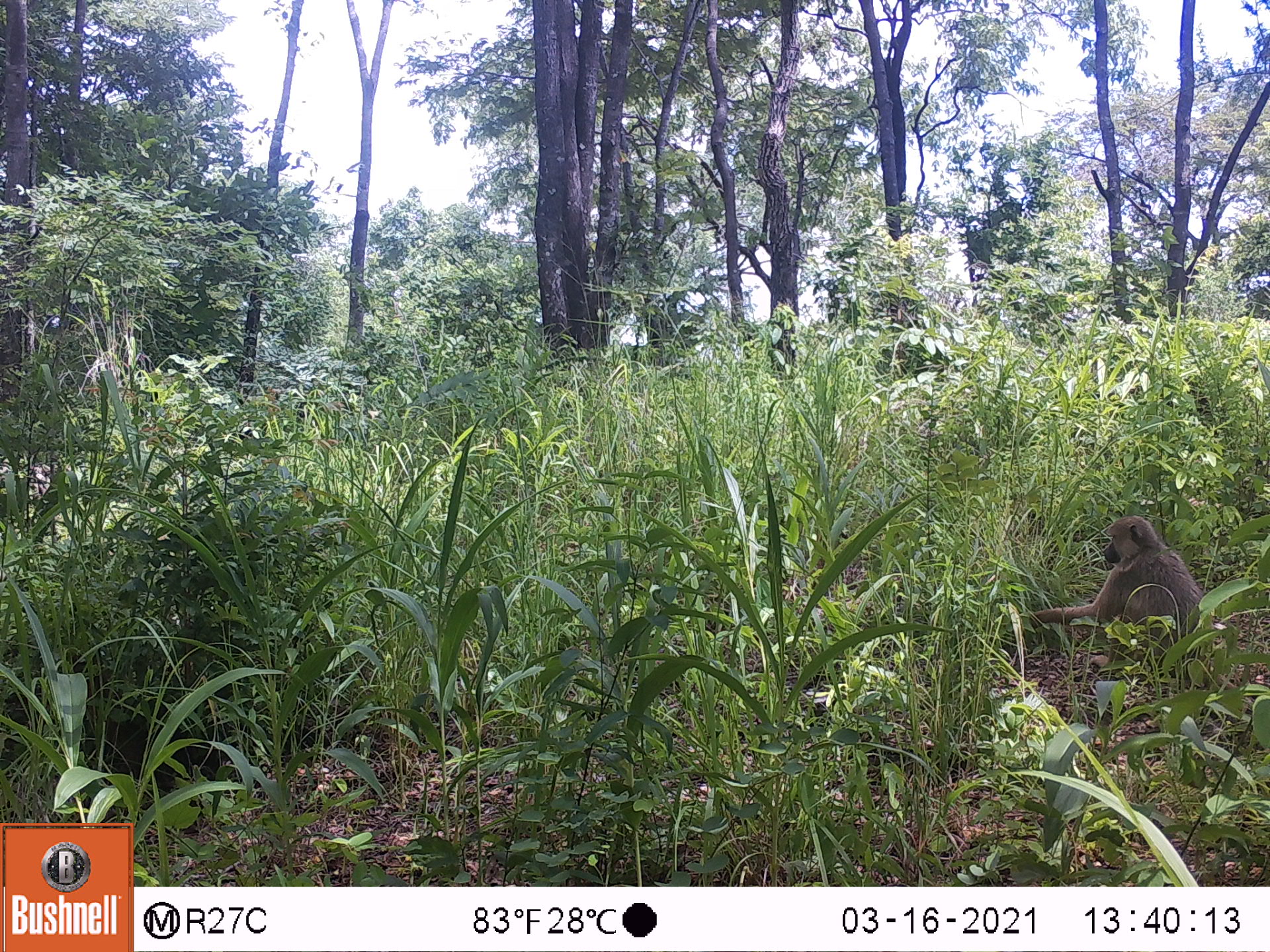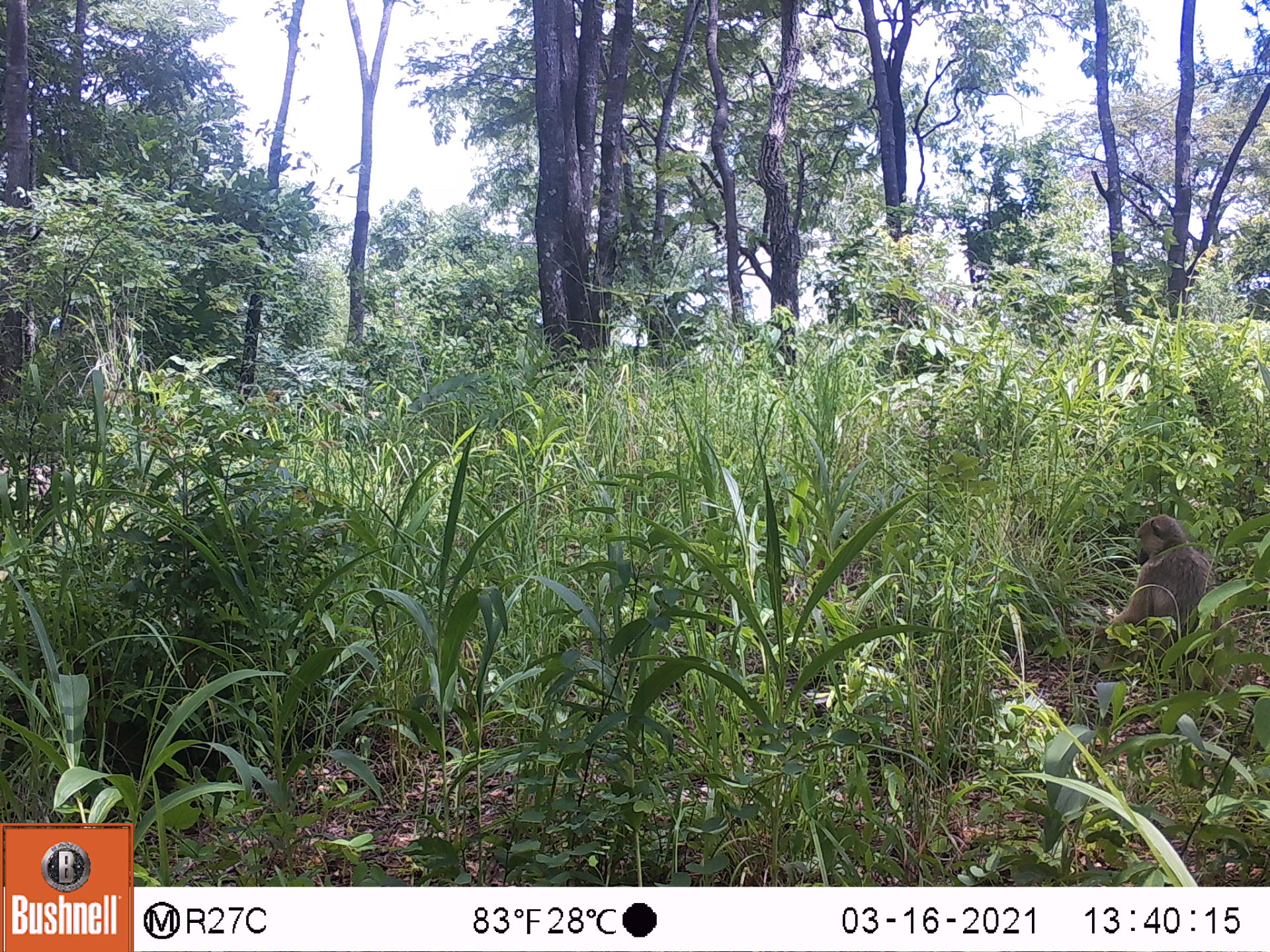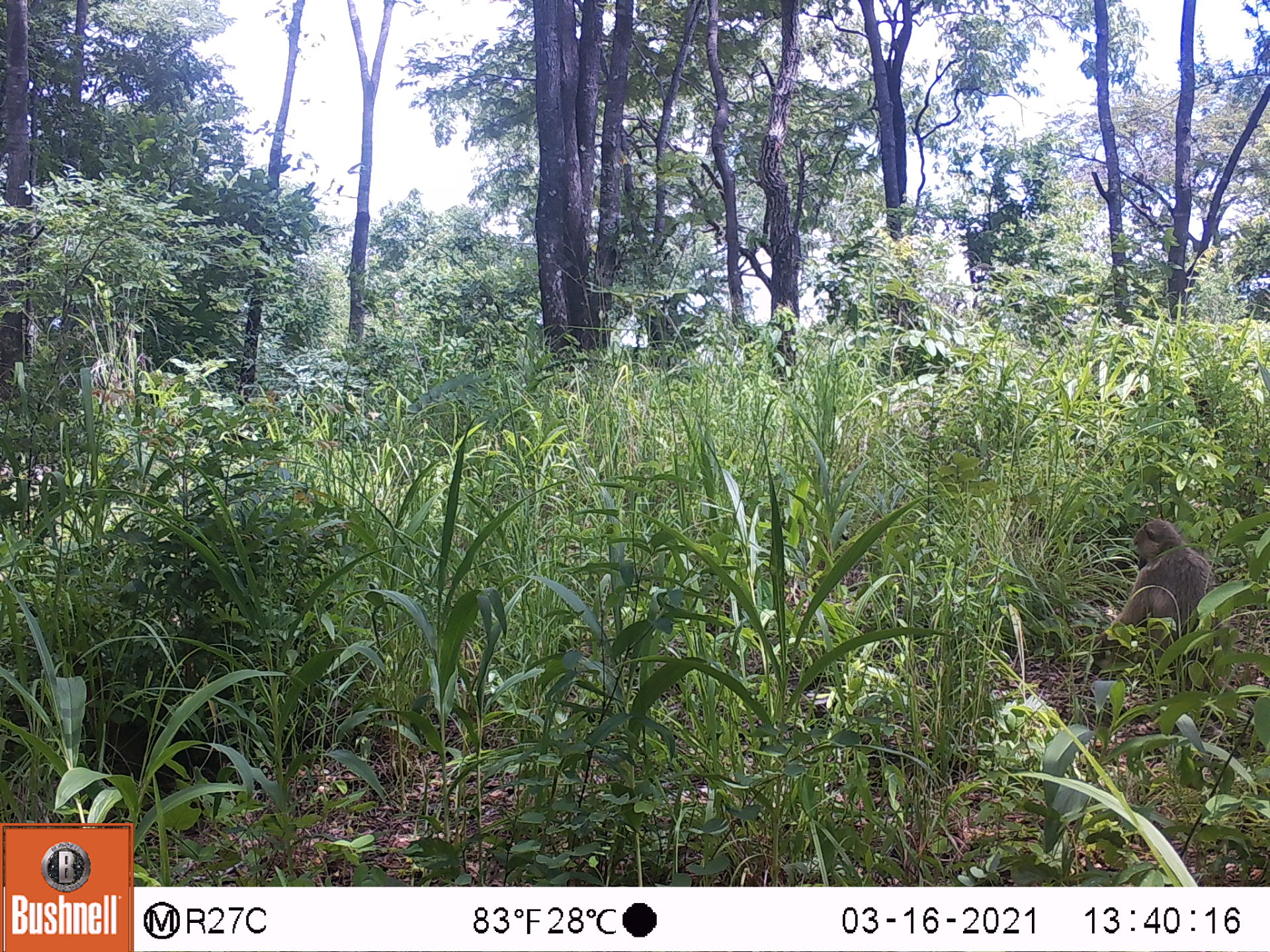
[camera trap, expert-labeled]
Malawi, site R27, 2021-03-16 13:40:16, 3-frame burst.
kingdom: Animalia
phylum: Chordata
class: Mammalia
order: Primates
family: Cercopithecidae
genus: Papio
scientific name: Papio cynocephalus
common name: yellow baboon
Yellow baboon (Papio cynocephalus), count 1.